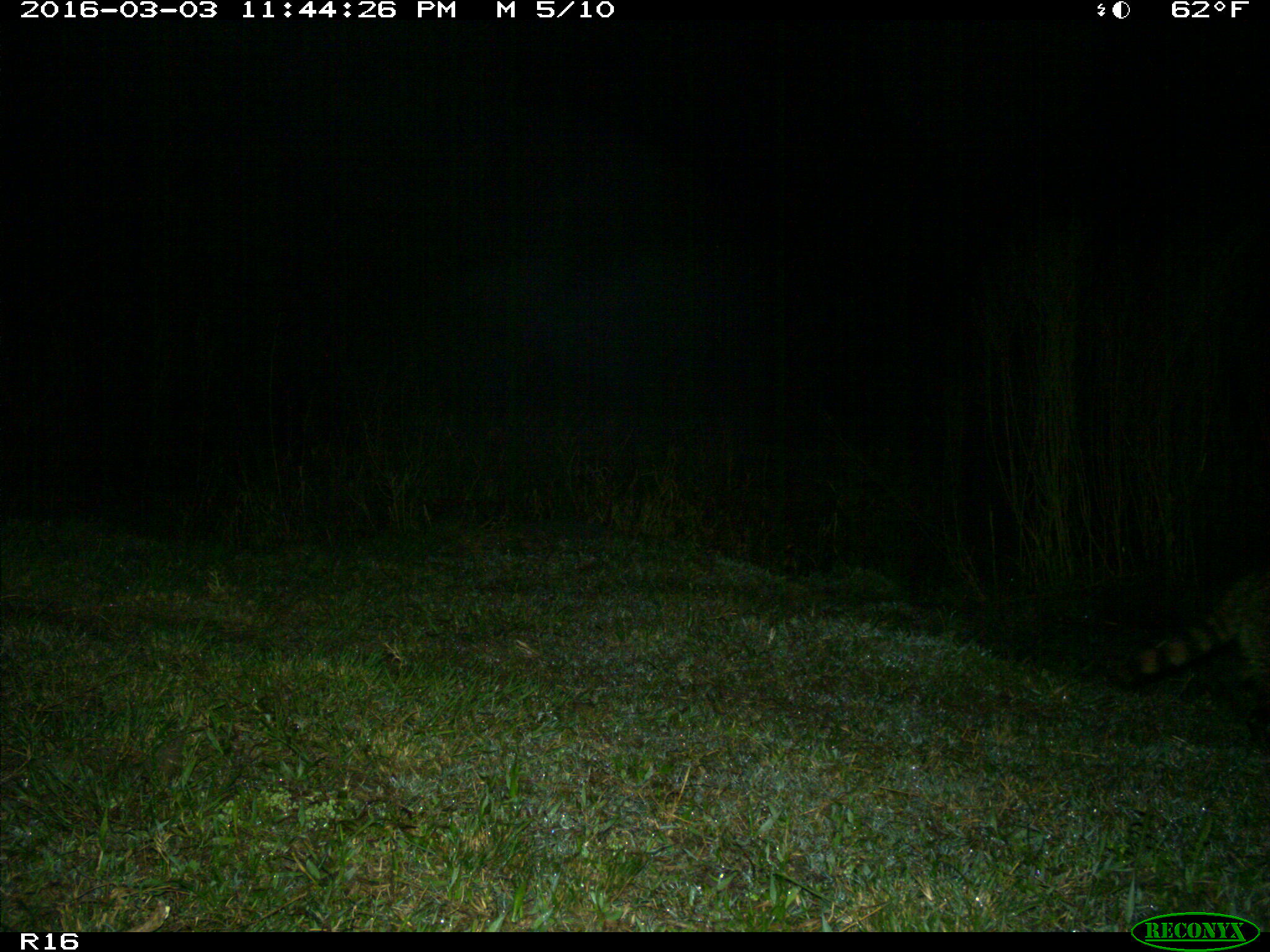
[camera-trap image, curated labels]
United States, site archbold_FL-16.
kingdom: Animalia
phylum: Chordata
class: Mammalia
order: Carnivora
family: Procyonidae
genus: Procyon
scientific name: Procyon lotor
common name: common raccoon